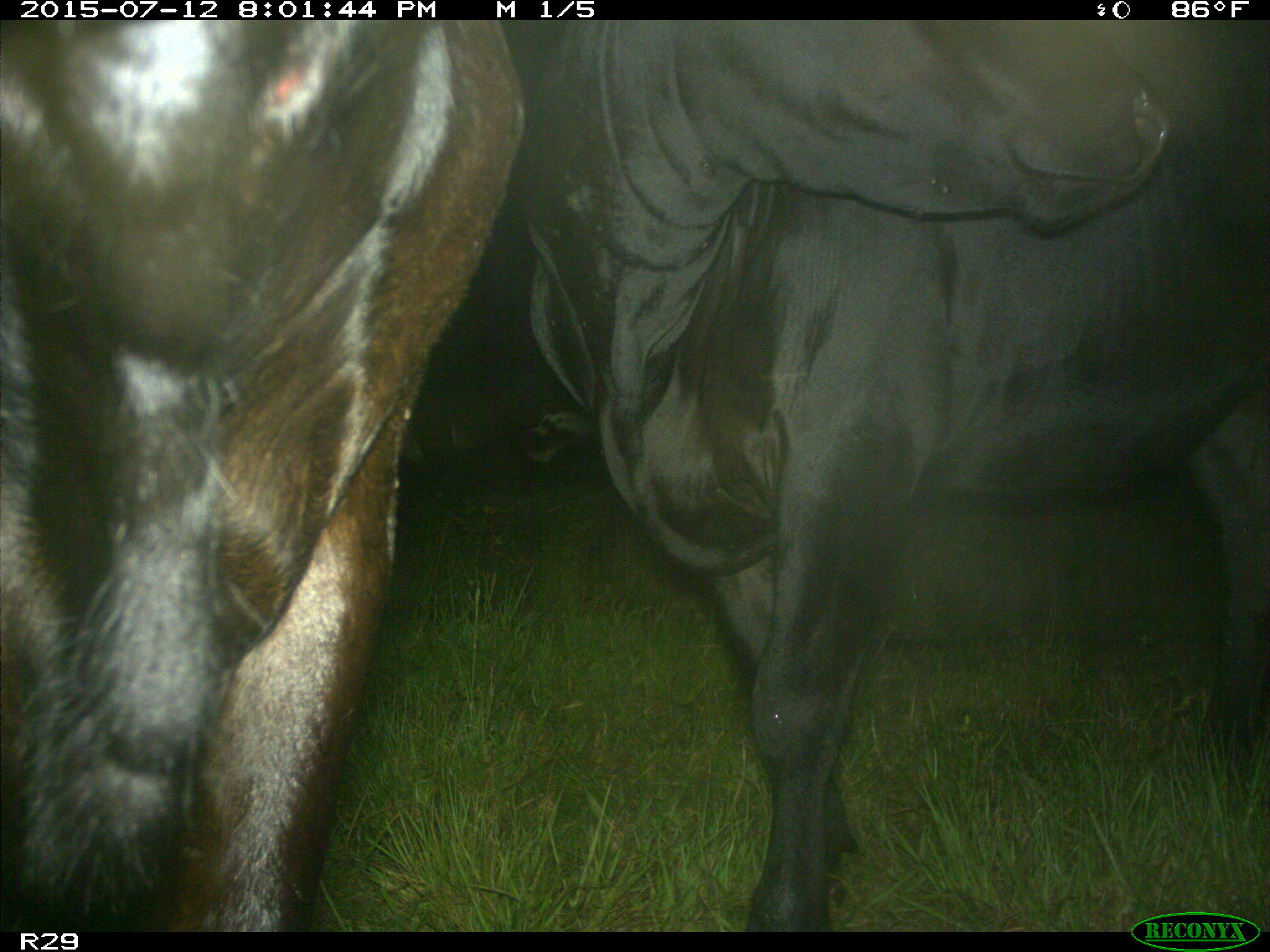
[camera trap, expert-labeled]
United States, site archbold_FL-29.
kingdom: Animalia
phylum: Chordata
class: Mammalia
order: Artiodactyla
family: Bovidae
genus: Bos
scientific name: Bos taurus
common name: domestic cow